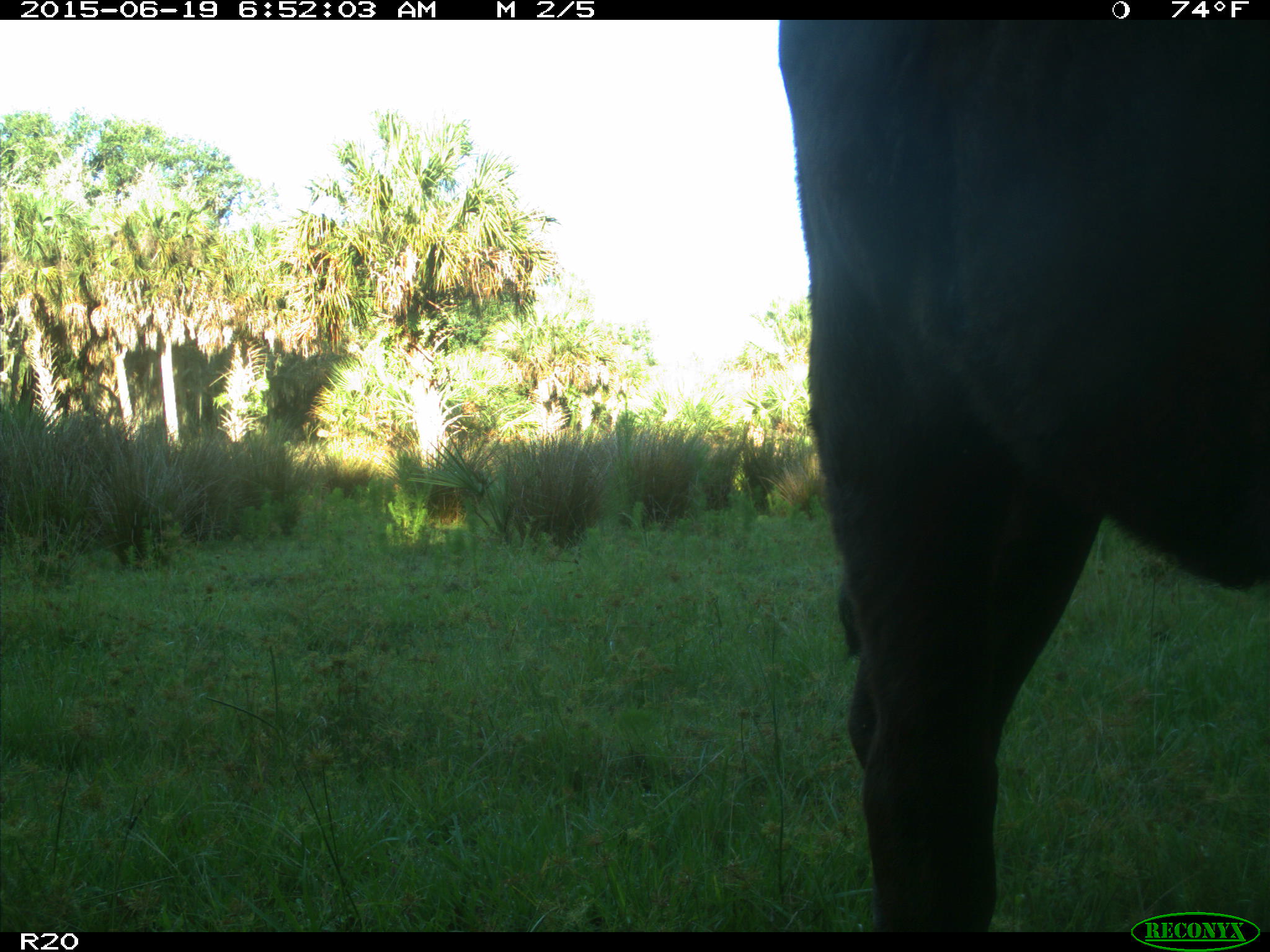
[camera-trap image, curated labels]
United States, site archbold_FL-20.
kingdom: Animalia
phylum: Chordata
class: Mammalia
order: Artiodactyla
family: Bovidae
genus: Bos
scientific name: Bos taurus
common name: domestic cow